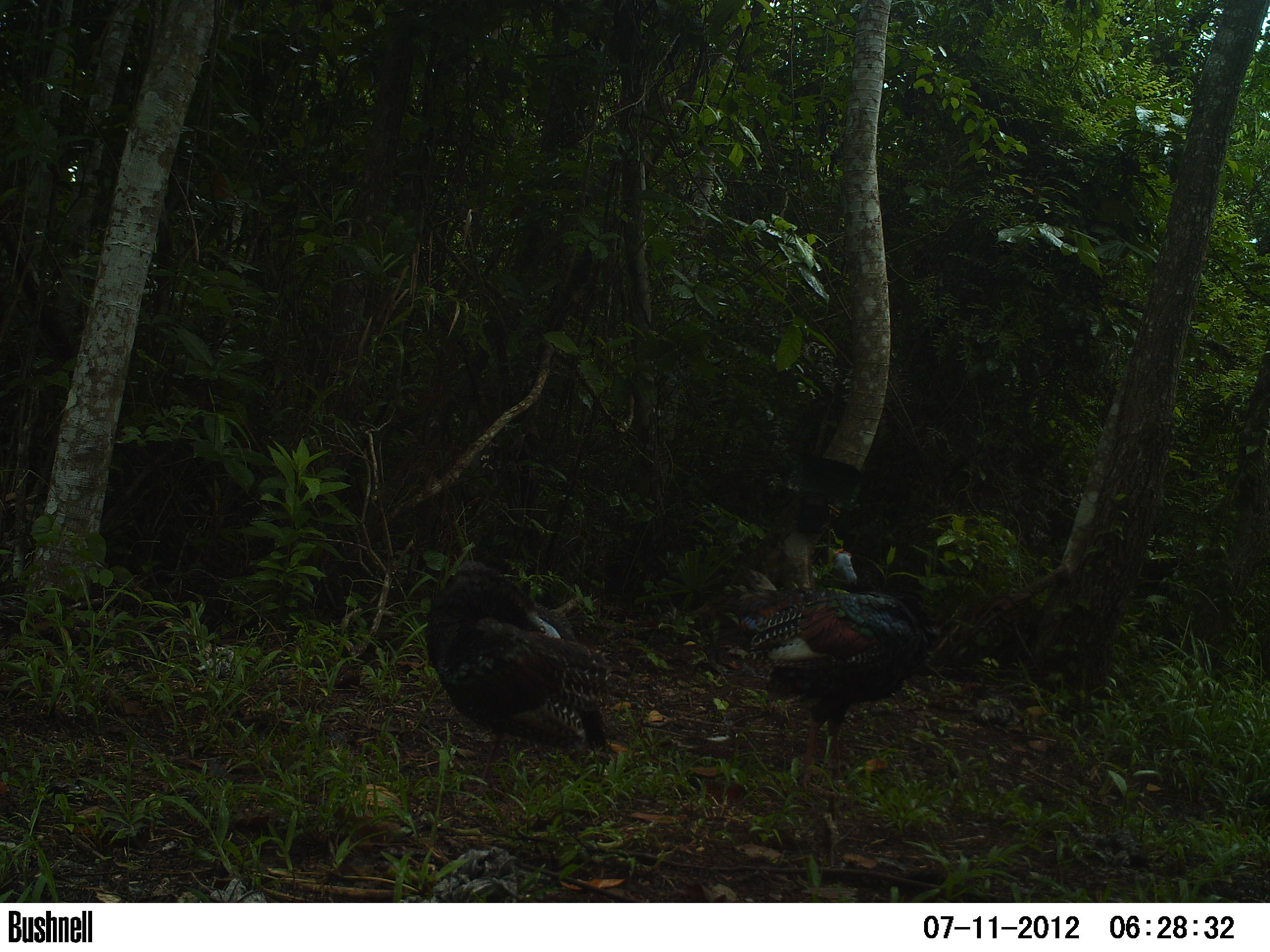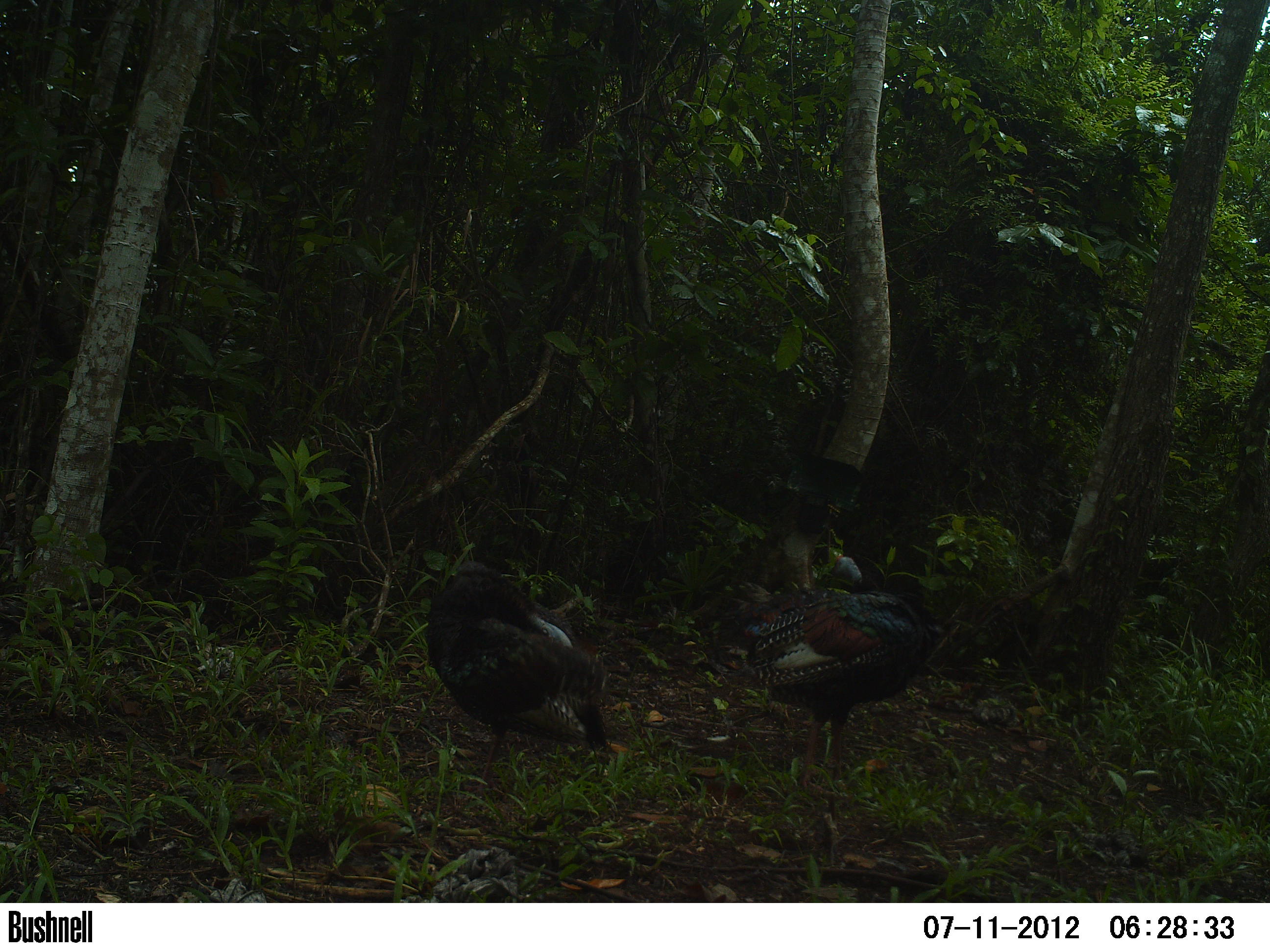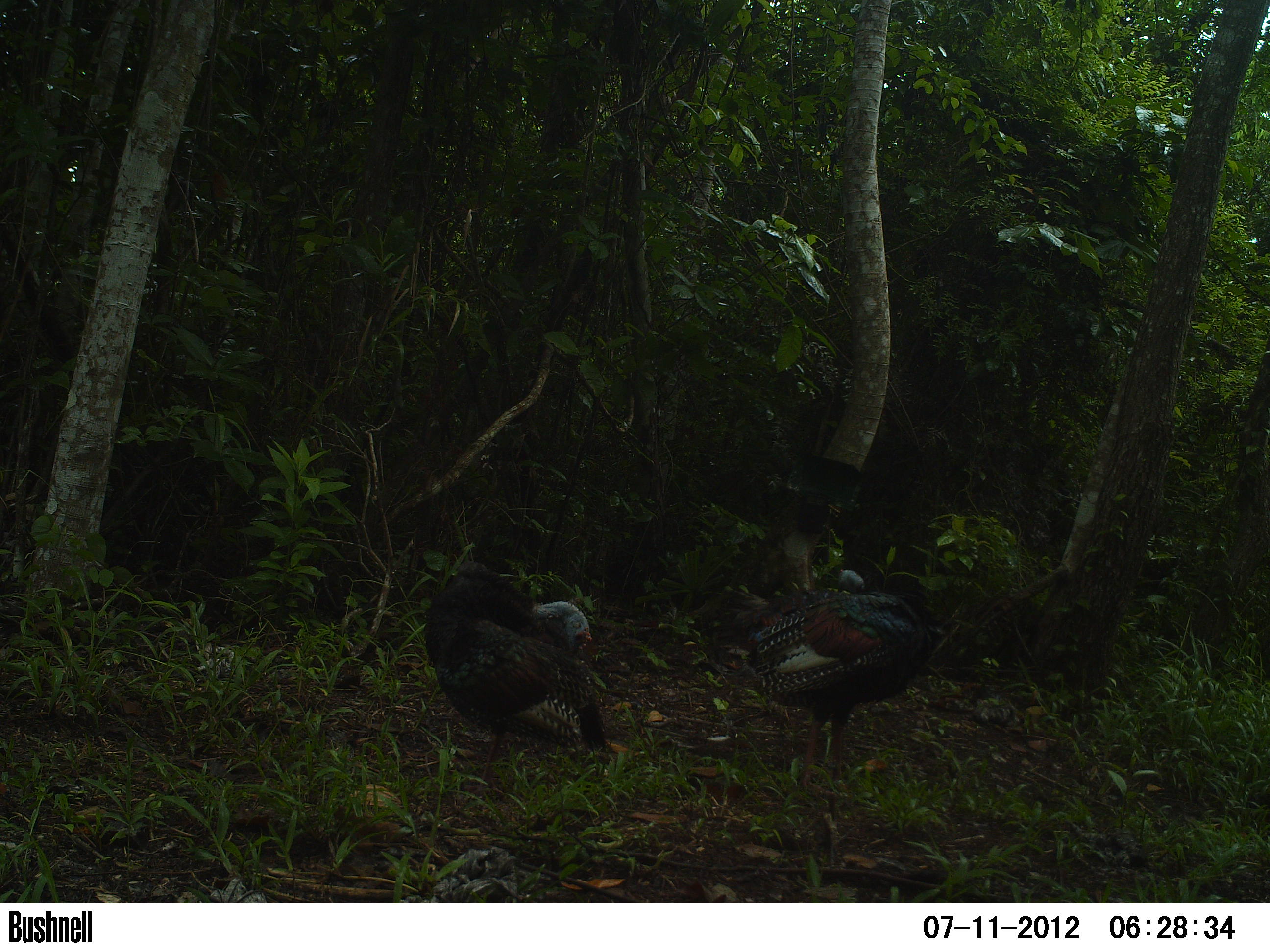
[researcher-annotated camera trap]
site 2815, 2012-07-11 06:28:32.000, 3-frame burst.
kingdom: Animalia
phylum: Chordata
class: Aves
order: Galliformes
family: Phasianidae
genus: Meleagris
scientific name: Meleagris ocellata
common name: ocellated turkey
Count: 2.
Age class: adult.